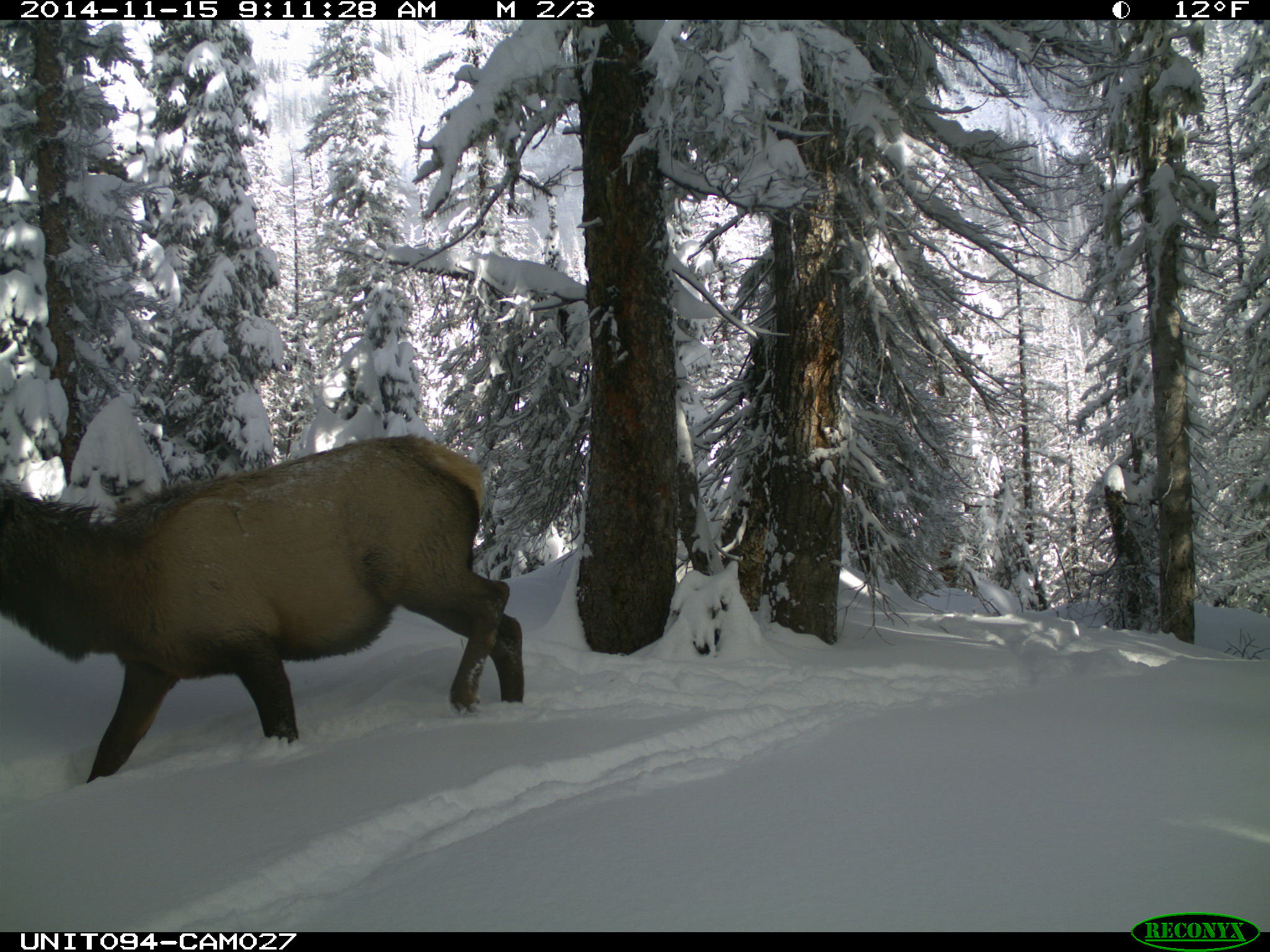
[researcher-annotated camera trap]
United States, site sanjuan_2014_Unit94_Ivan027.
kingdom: Animalia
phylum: Chordata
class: Mammalia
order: Artiodactyla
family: Cervidae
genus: Cervus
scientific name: Cervus elaphus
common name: red deer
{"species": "Cervus elaphus (red deer)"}